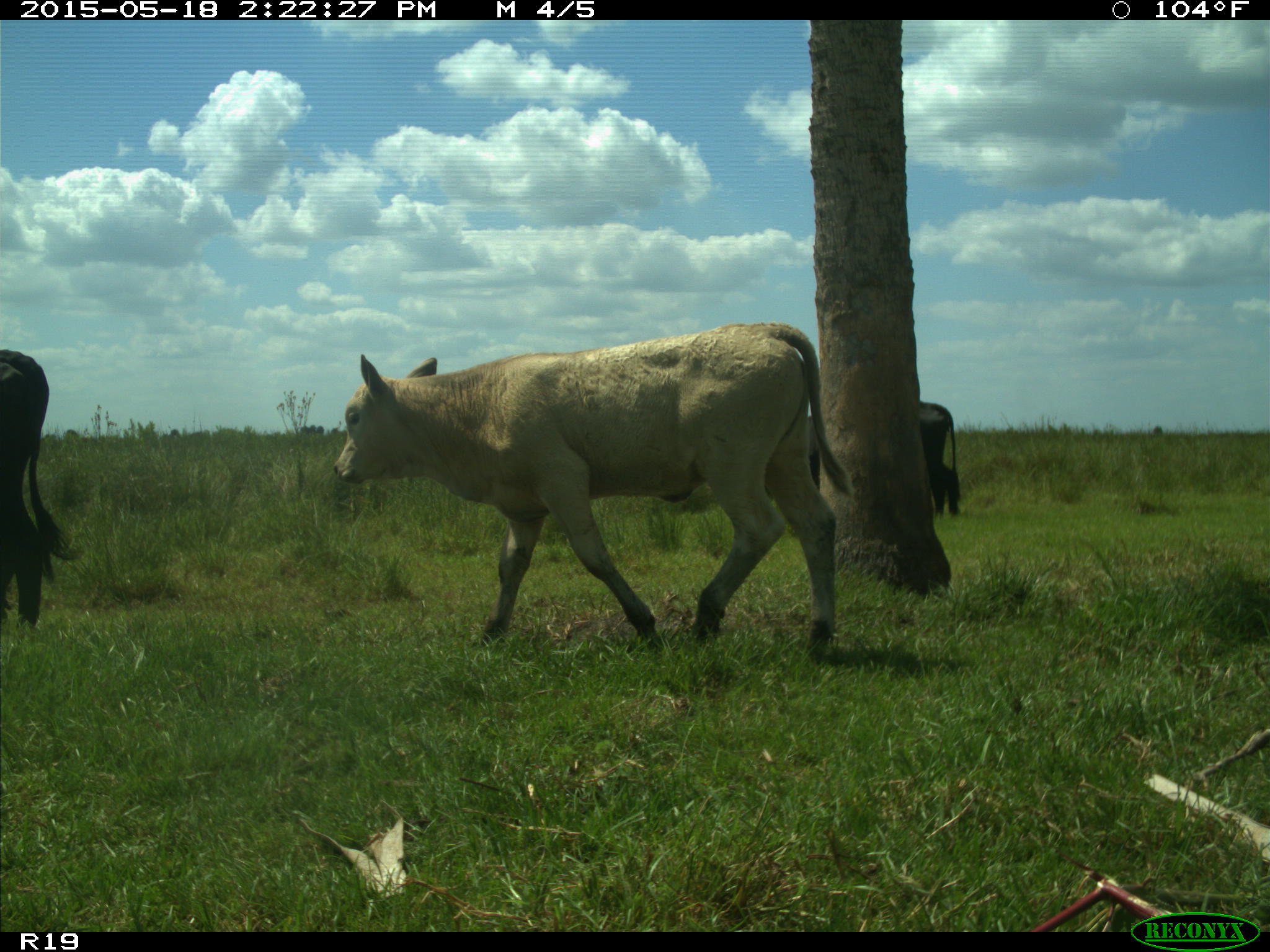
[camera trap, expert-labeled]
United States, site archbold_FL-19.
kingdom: Animalia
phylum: Chordata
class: Mammalia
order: Artiodactyla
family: Bovidae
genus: Bos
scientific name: Bos taurus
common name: domestic cow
Bos taurus (domestic cow).